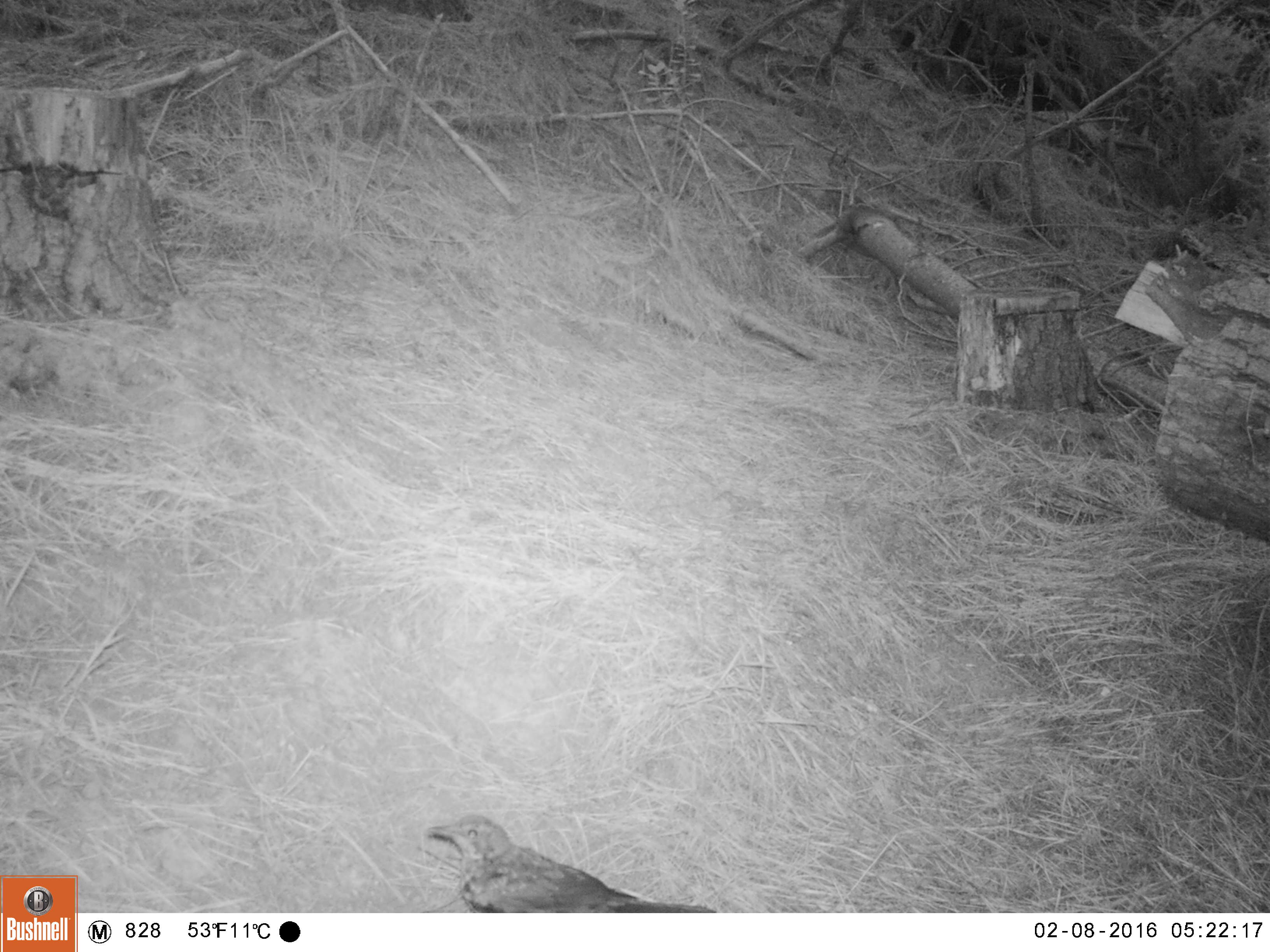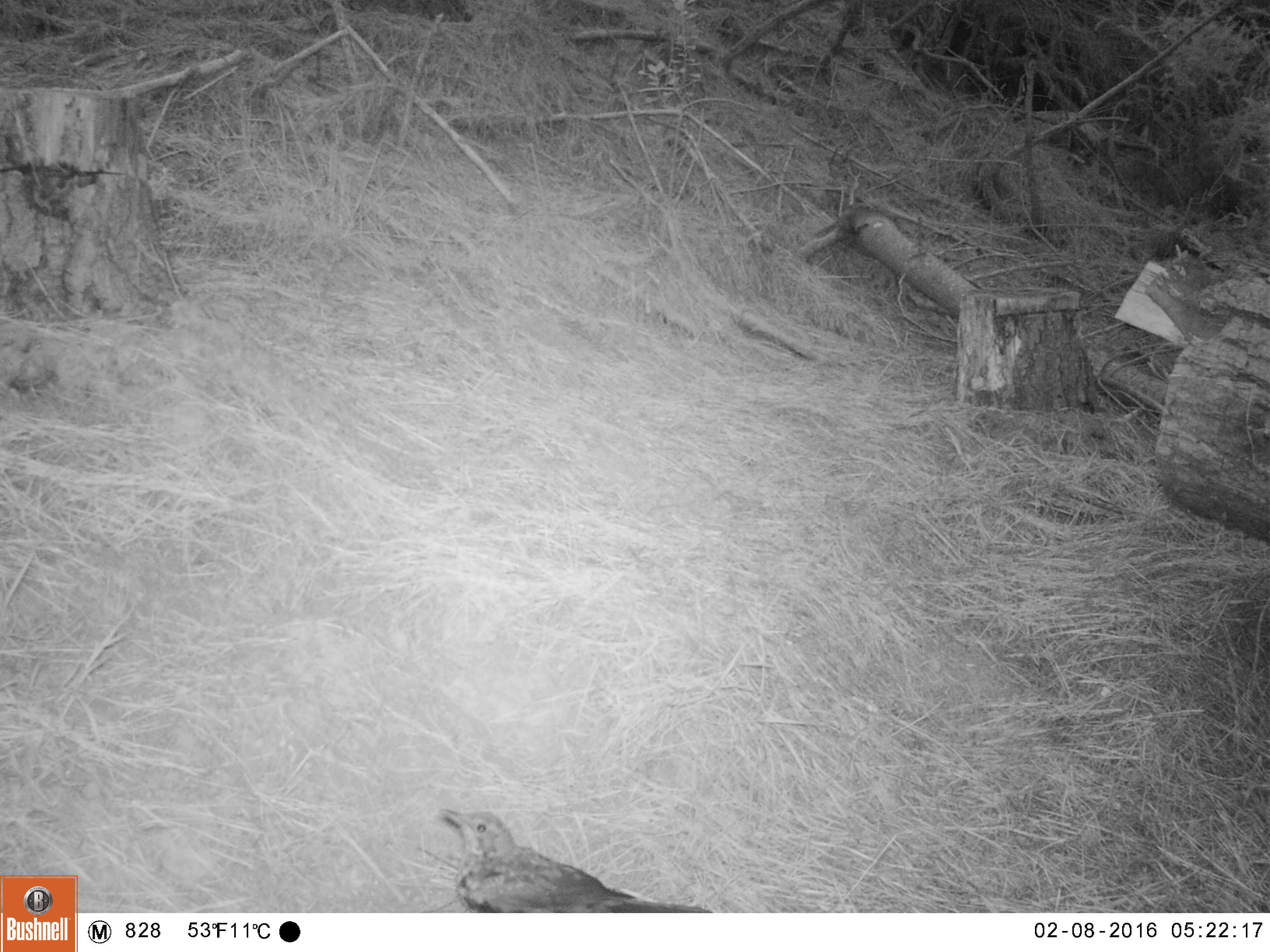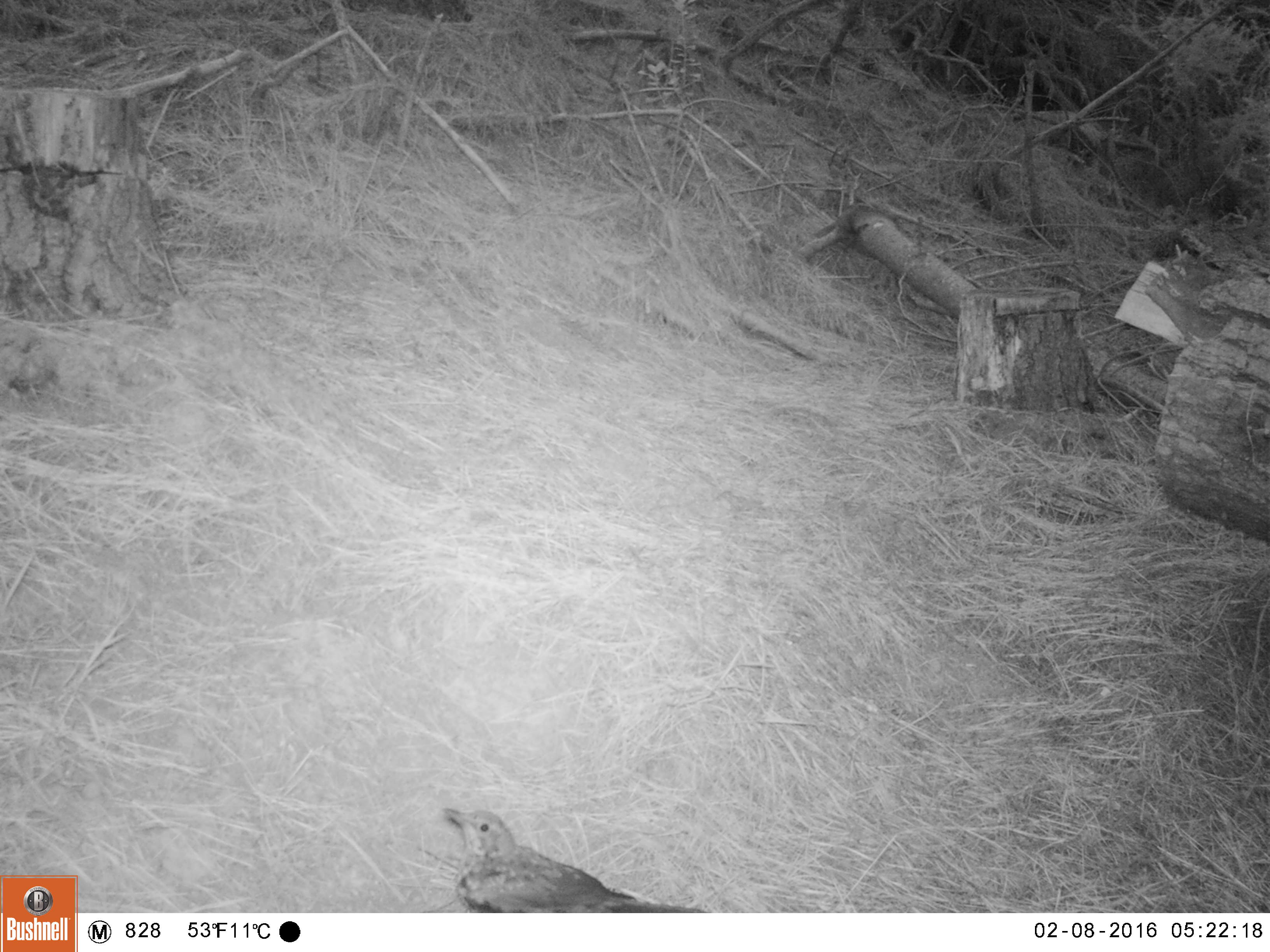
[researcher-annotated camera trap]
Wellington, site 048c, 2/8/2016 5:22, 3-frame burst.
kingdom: Animalia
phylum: Chordata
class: Aves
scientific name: Aves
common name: bird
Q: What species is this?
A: Bird (Aves).